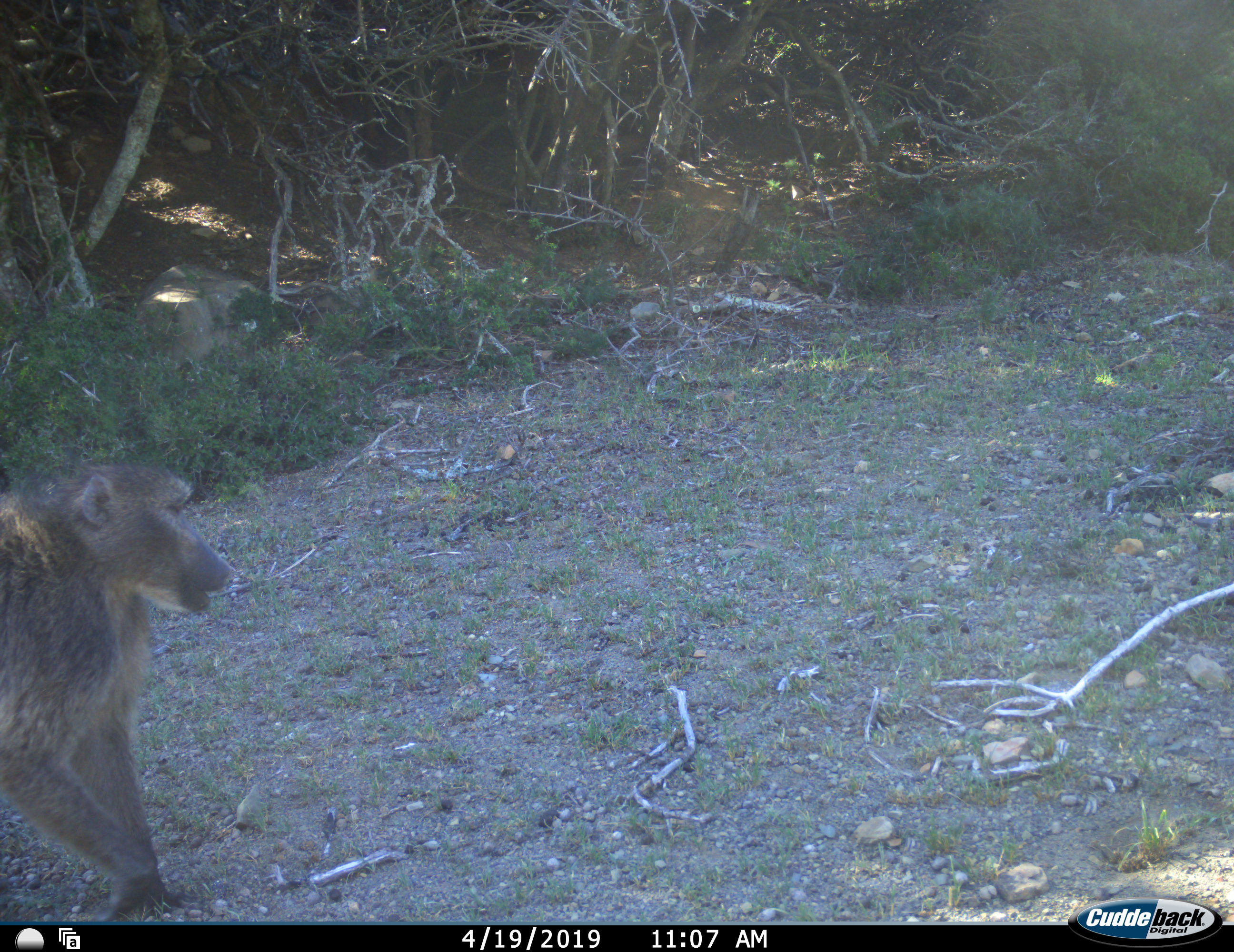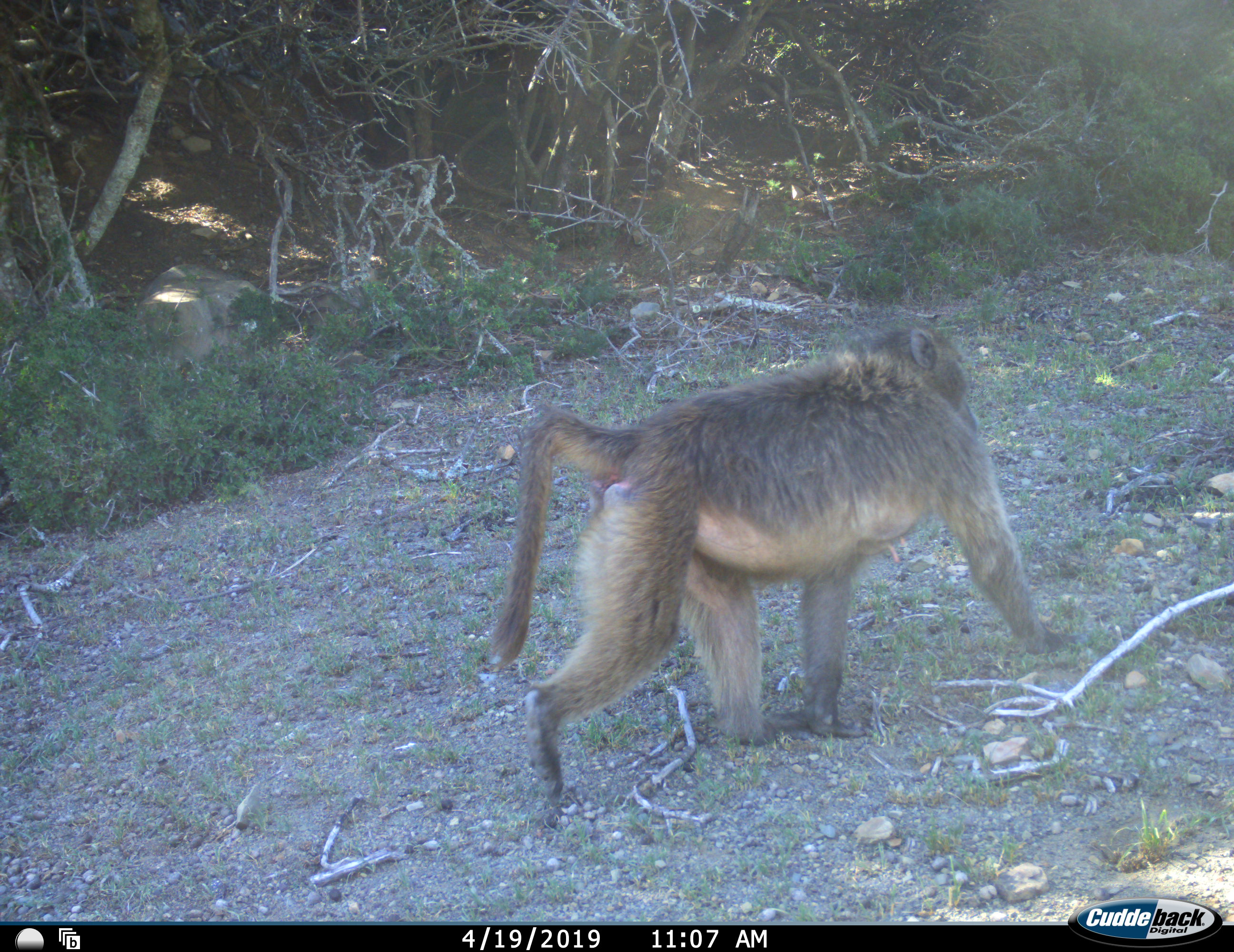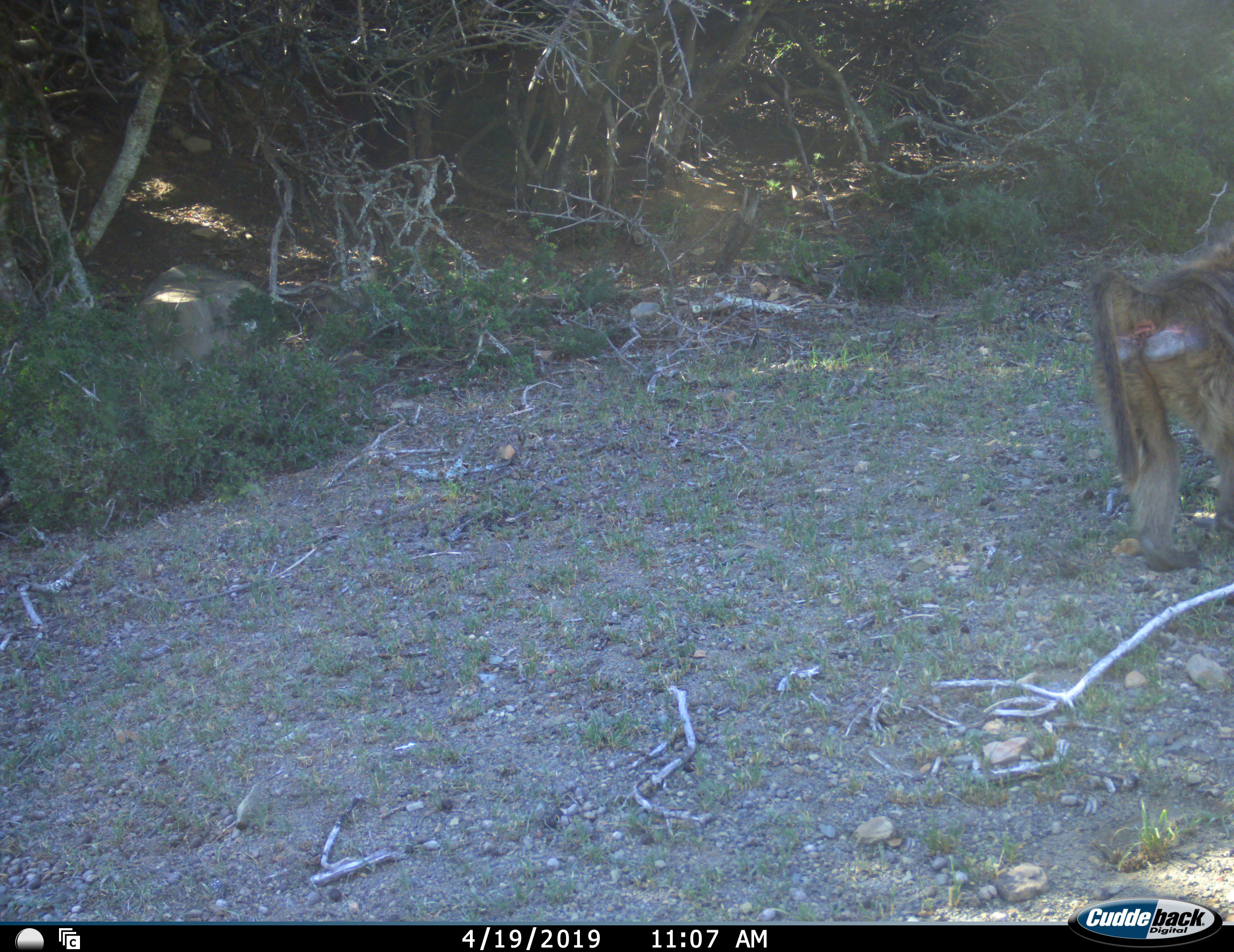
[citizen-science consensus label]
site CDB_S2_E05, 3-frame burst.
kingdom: Animalia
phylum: Chordata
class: Mammalia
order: Primates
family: Cercopithecidae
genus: Papio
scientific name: Papio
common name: baboon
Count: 1.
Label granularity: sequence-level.